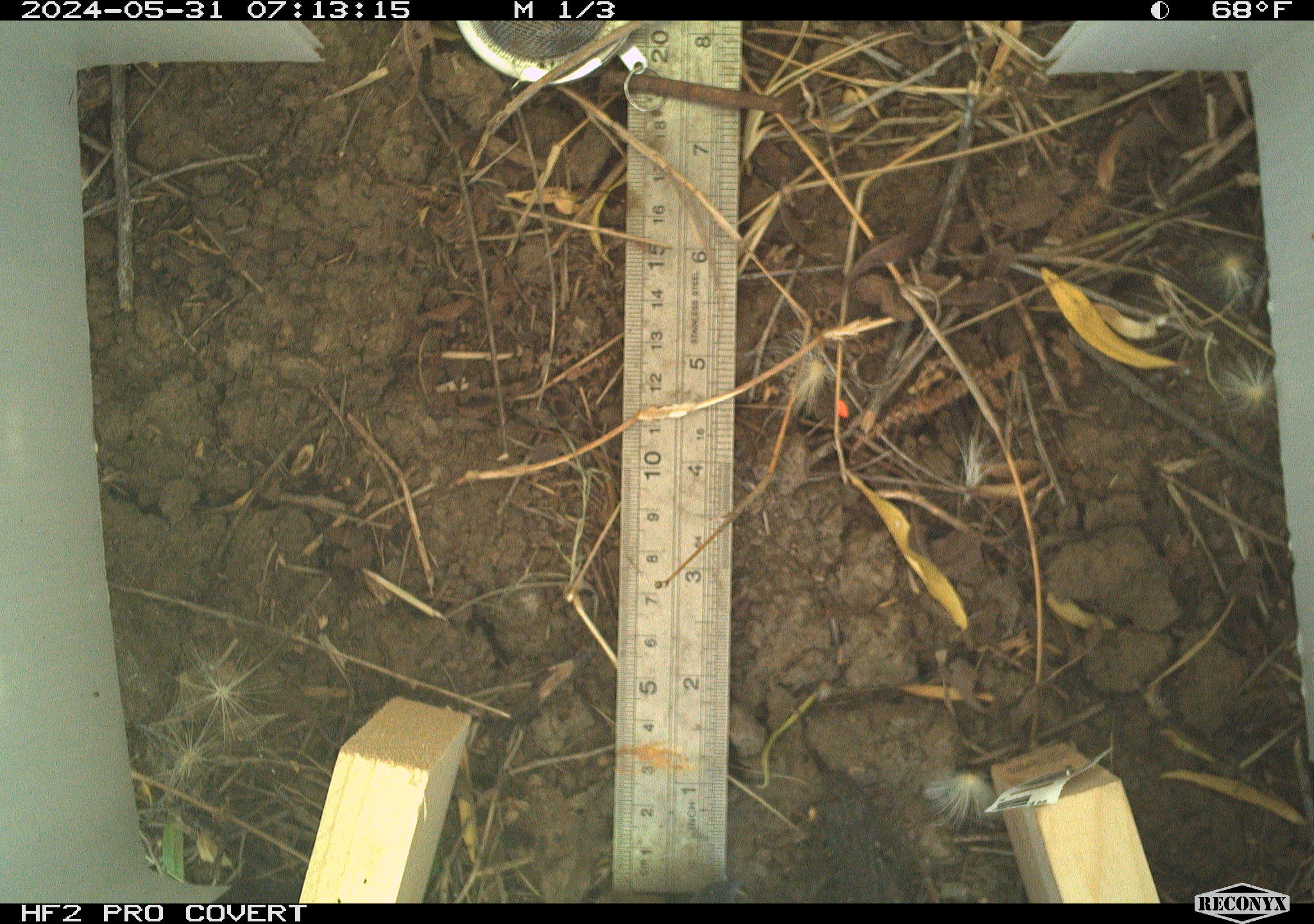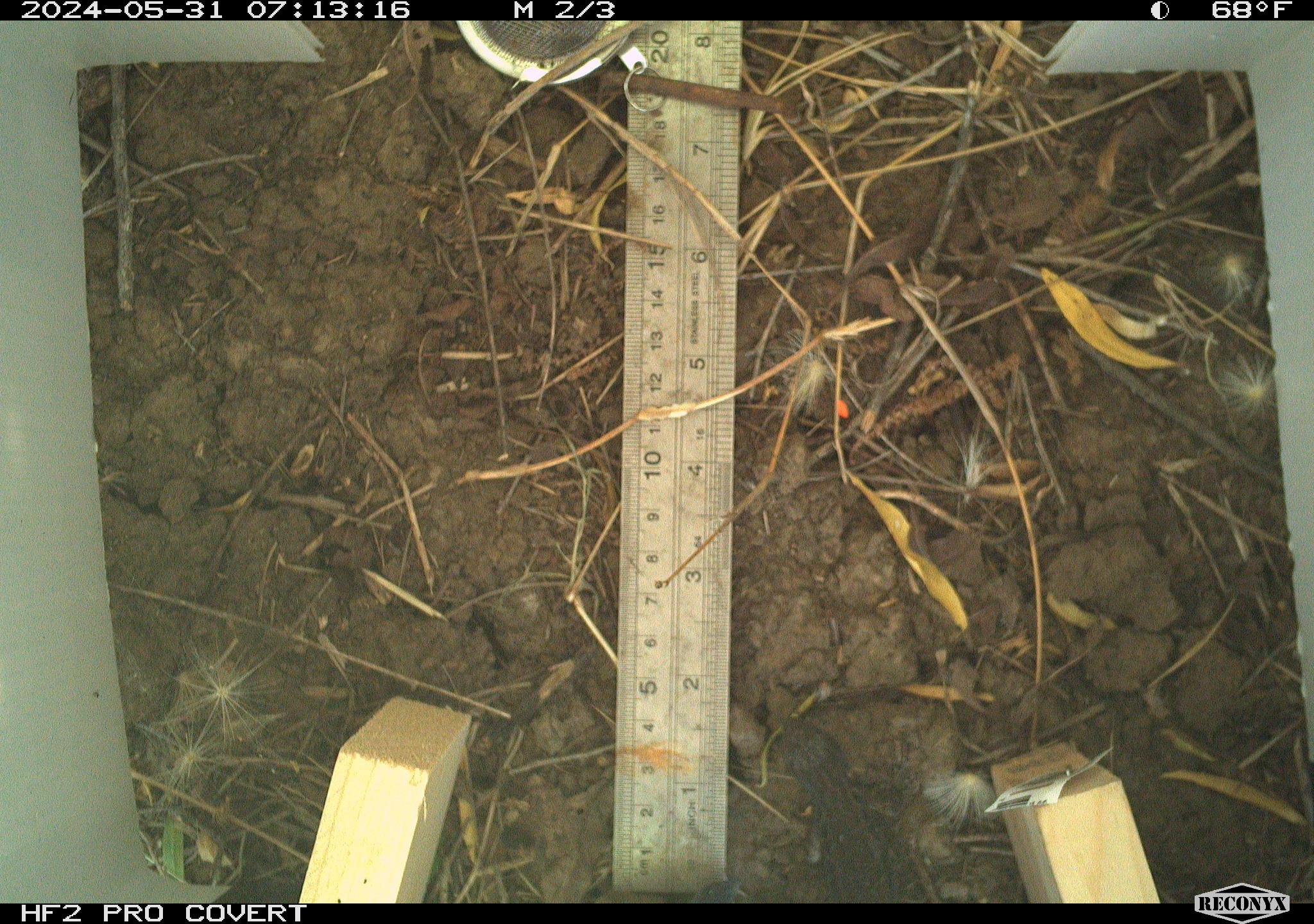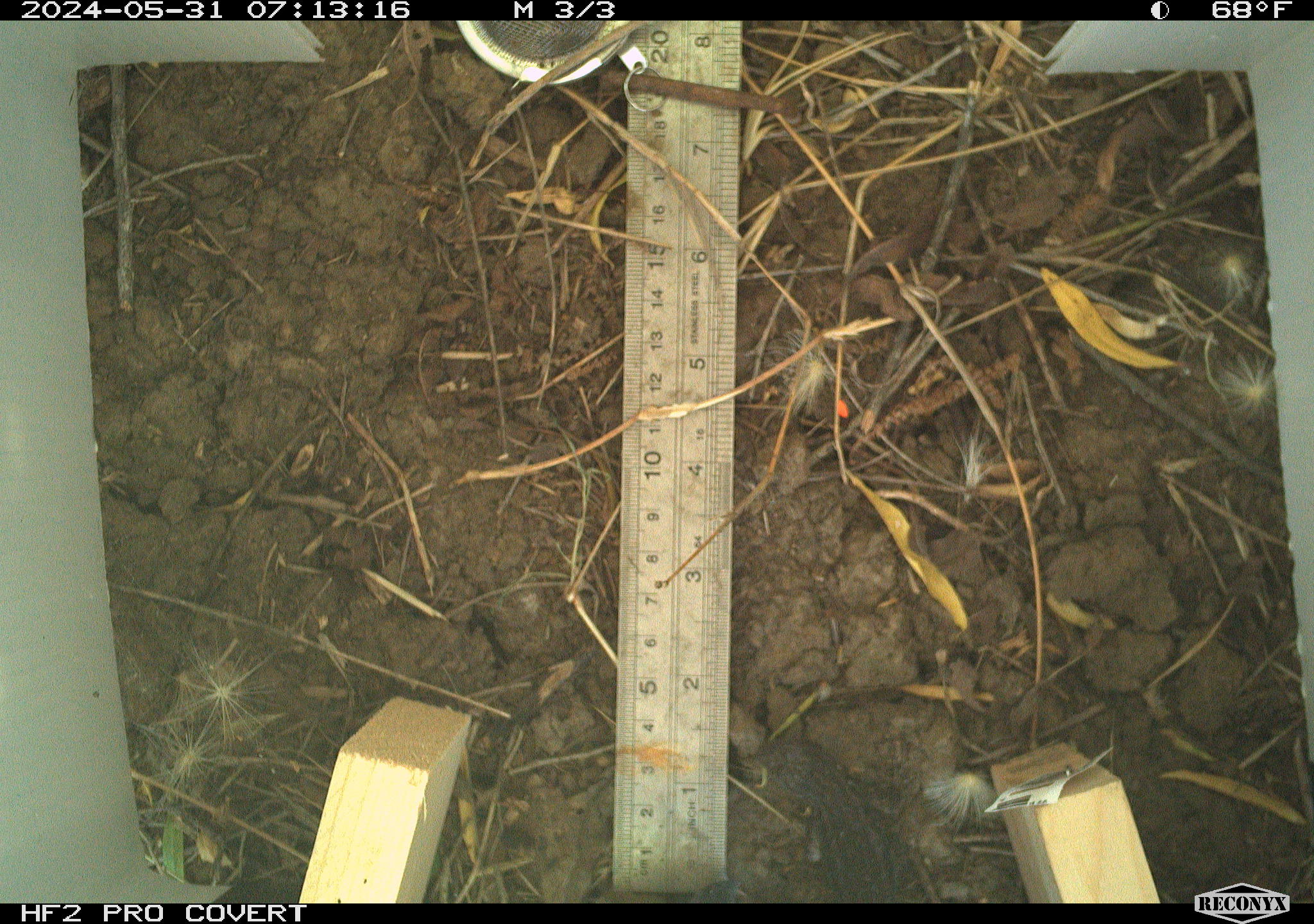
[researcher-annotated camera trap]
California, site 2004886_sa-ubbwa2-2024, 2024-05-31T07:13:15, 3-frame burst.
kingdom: Animalia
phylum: Chordata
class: Reptilia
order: Squamata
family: Phrynosomatidae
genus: Sceloporus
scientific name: Sceloporus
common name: spiny lizards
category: sceloporus species